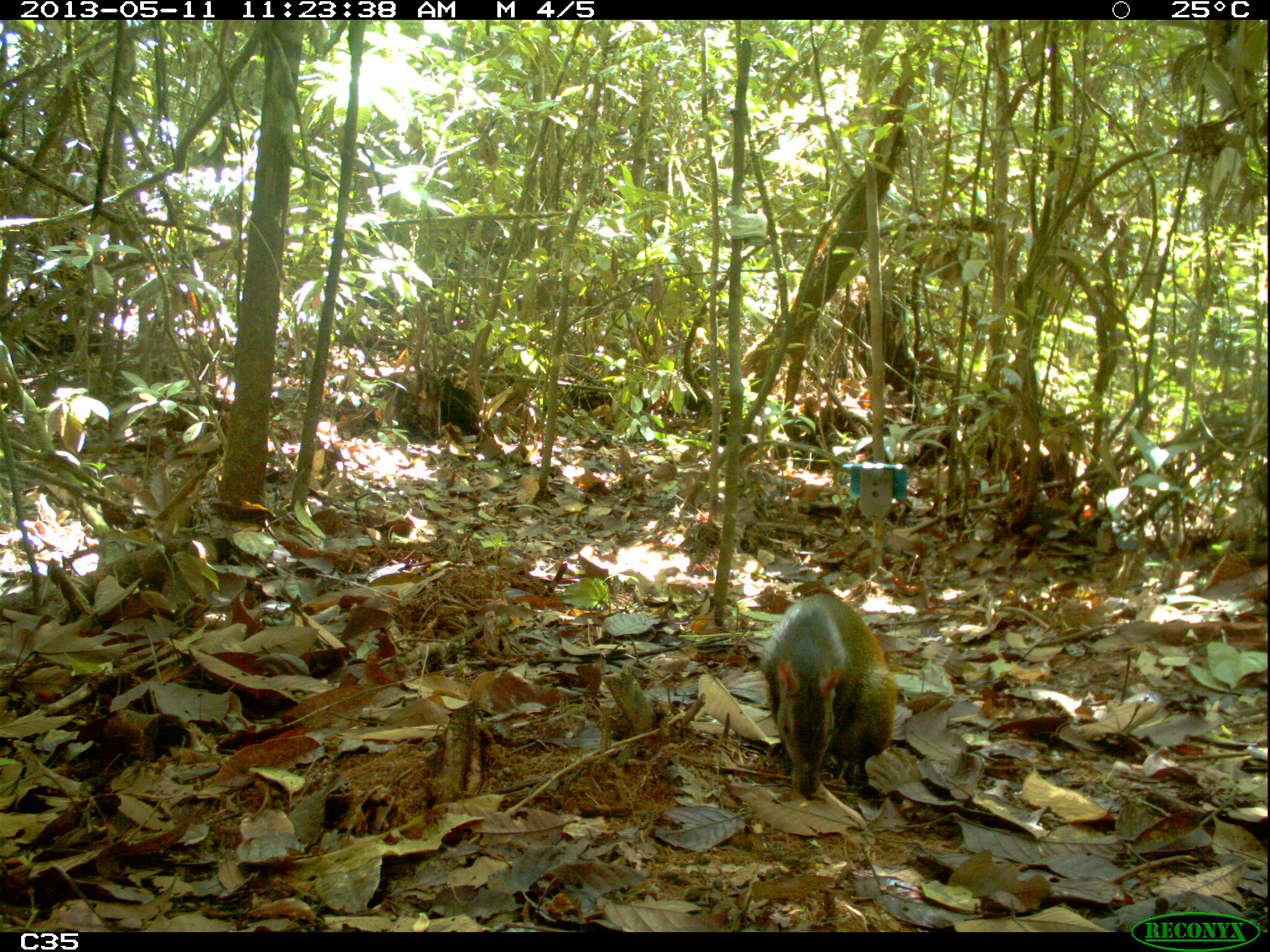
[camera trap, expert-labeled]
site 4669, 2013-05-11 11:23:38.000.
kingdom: Animalia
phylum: Chordata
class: Mammalia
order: Rodentia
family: Dasyproctidae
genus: Dasyprocta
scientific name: Dasyprocta leporina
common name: red-rumped agouti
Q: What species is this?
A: Dasyprocta leporina (red-rumped agouti).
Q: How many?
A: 1.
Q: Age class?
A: Adult.